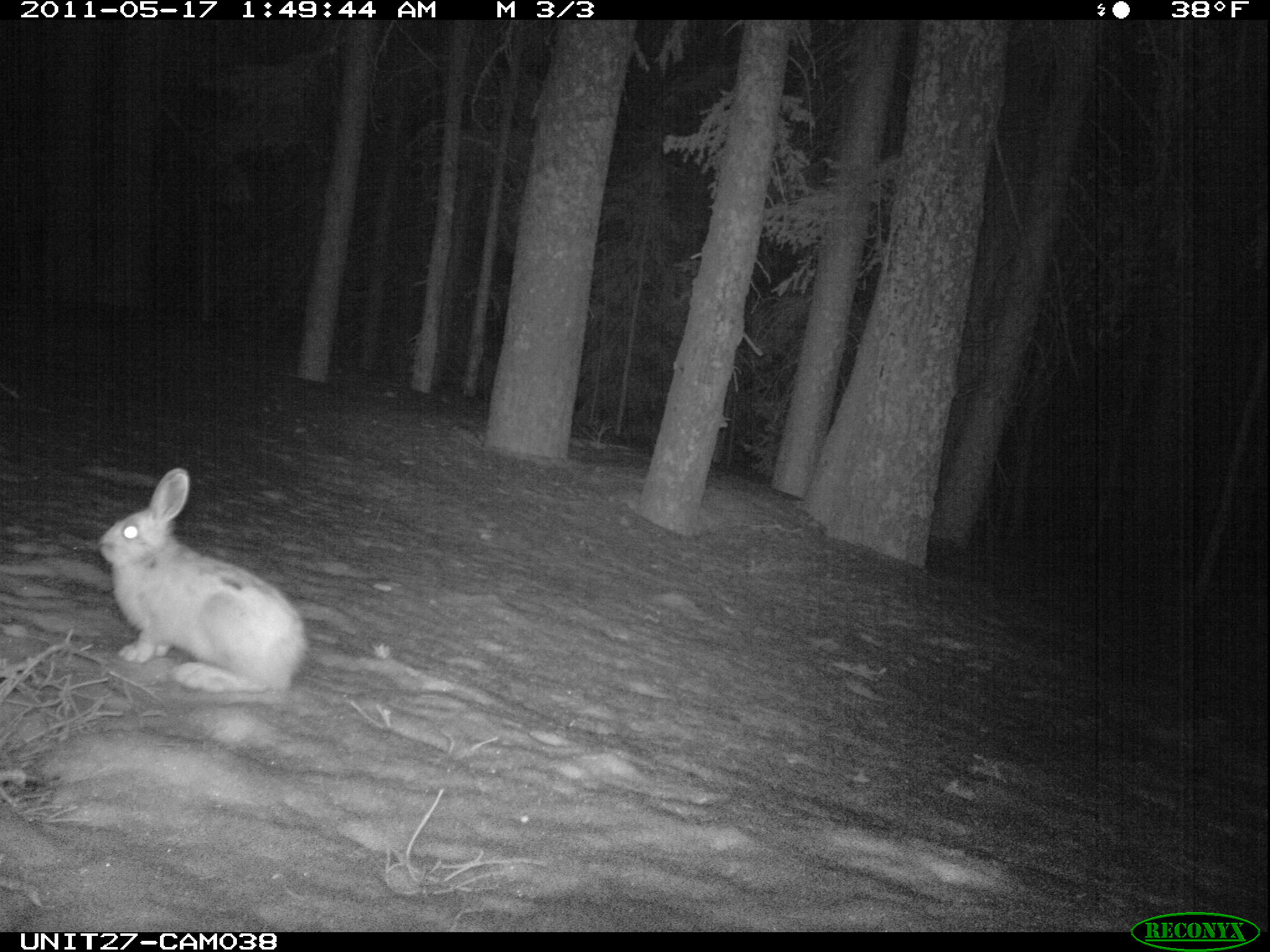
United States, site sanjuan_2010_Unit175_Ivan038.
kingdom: Animalia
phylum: Chordata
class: Mammalia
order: Lagomorpha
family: Leporidae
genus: Lepus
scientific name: Lepus americanus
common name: snowshoe hare